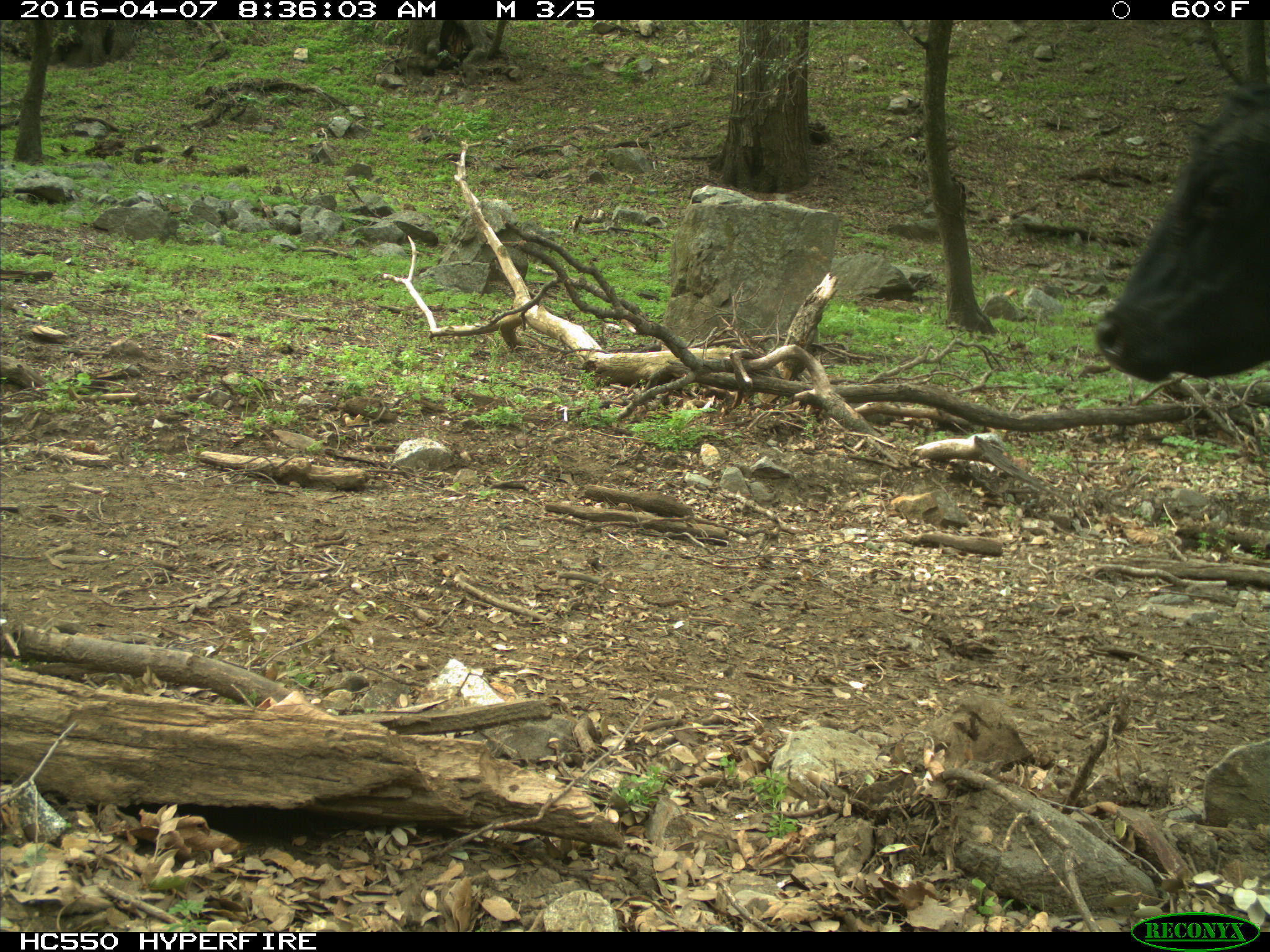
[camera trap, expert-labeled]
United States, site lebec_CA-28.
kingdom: Animalia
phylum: Chordata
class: Mammalia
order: Artiodactyla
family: Bovidae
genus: Bos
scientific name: Bos taurus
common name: domestic cow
Bos taurus (domestic cow).